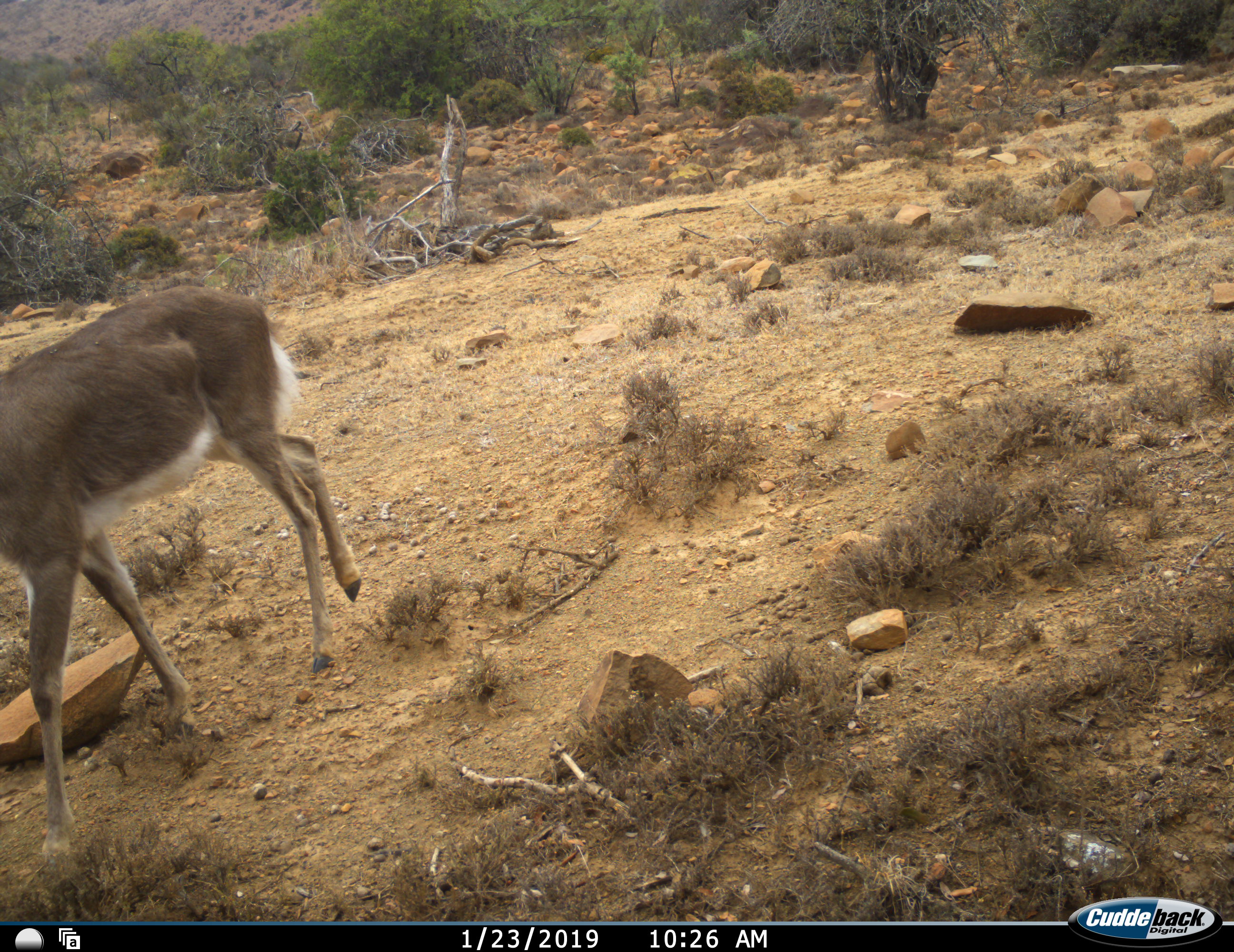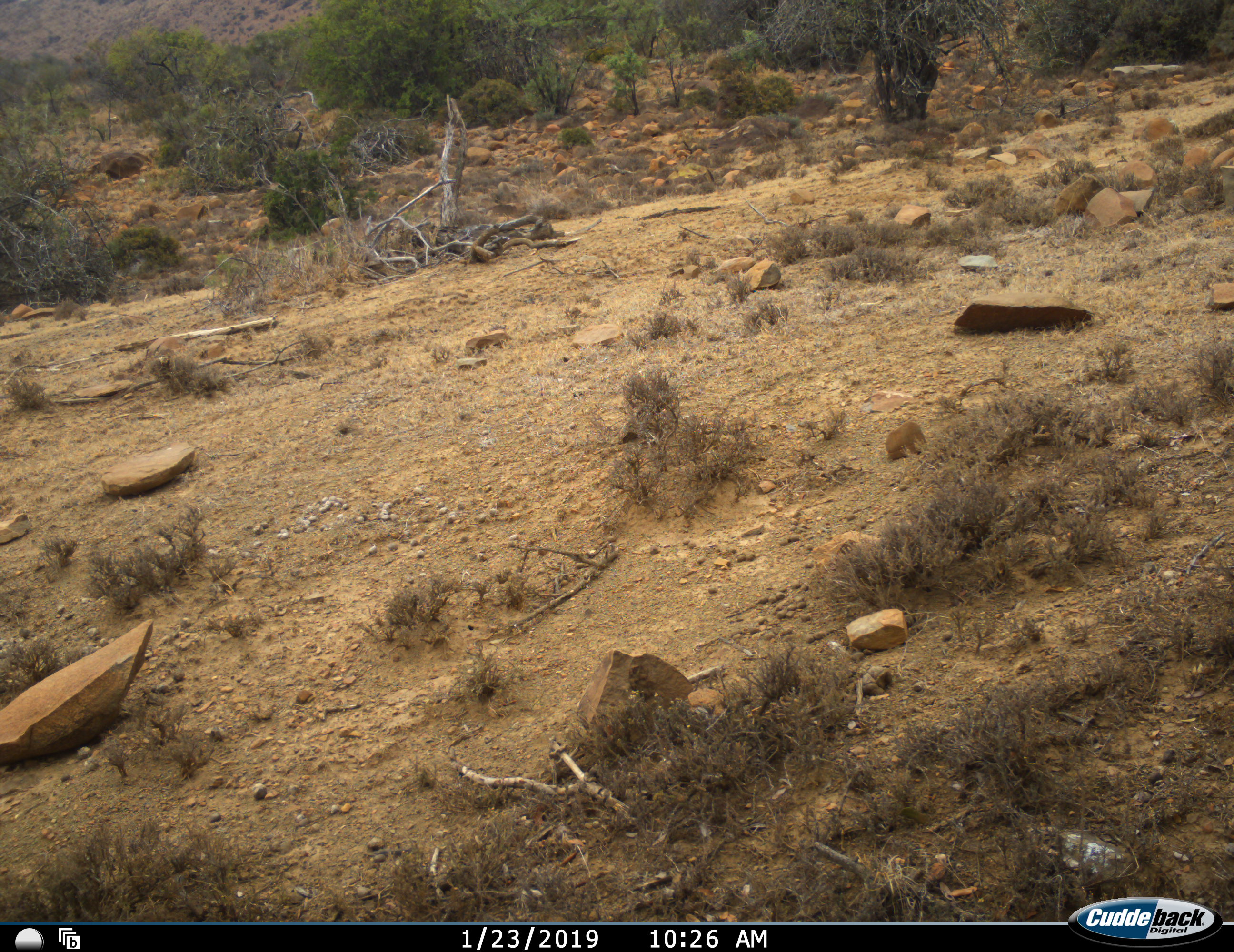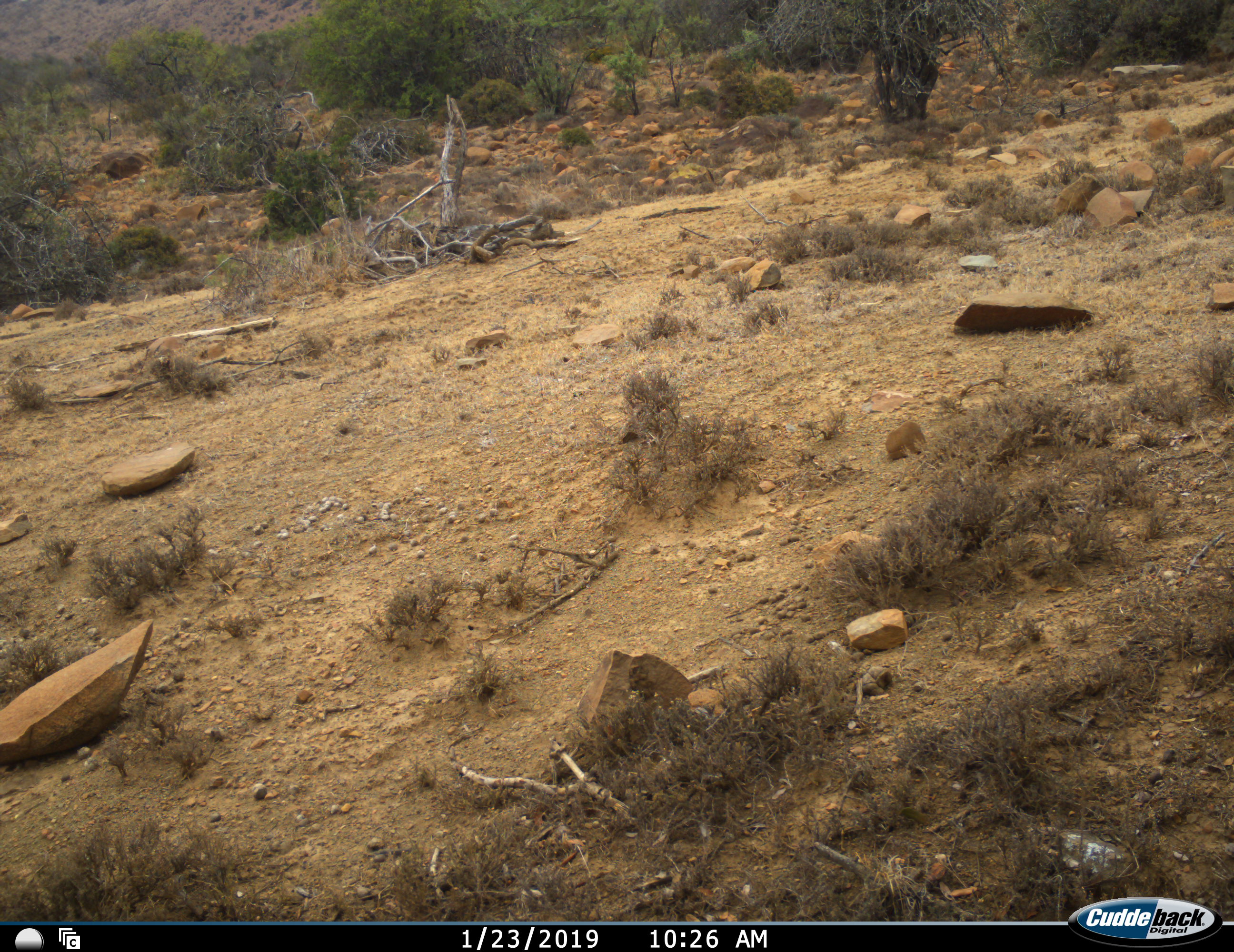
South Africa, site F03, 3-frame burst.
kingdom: Animalia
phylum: Chordata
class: Mammalia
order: Artiodactyla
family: Bovidae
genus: Redunca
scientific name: Redunca fulvorufula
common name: mountain reedbuck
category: reedbuckmountain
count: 1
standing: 0%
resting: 0%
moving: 100%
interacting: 0%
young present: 0%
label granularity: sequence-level